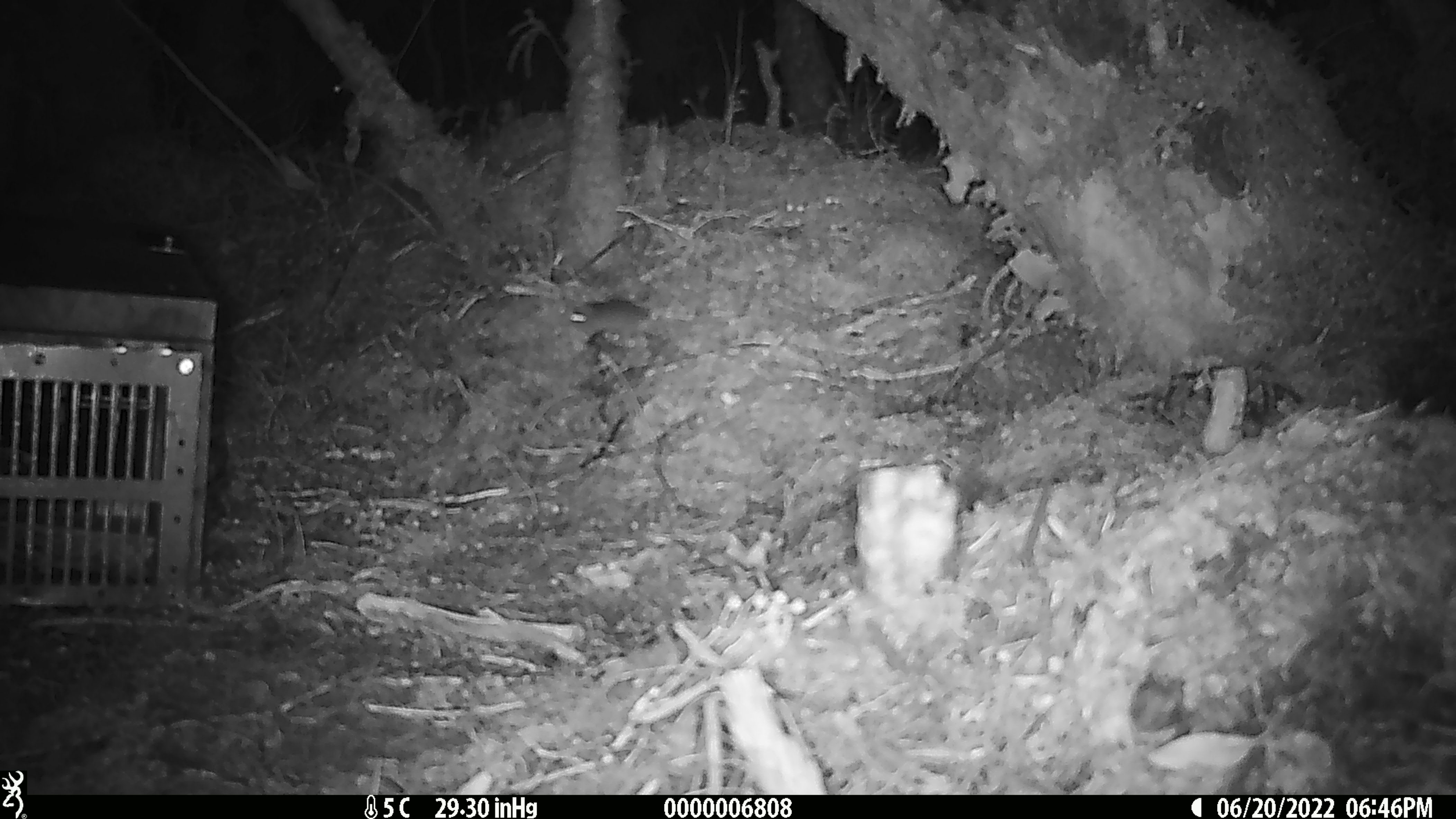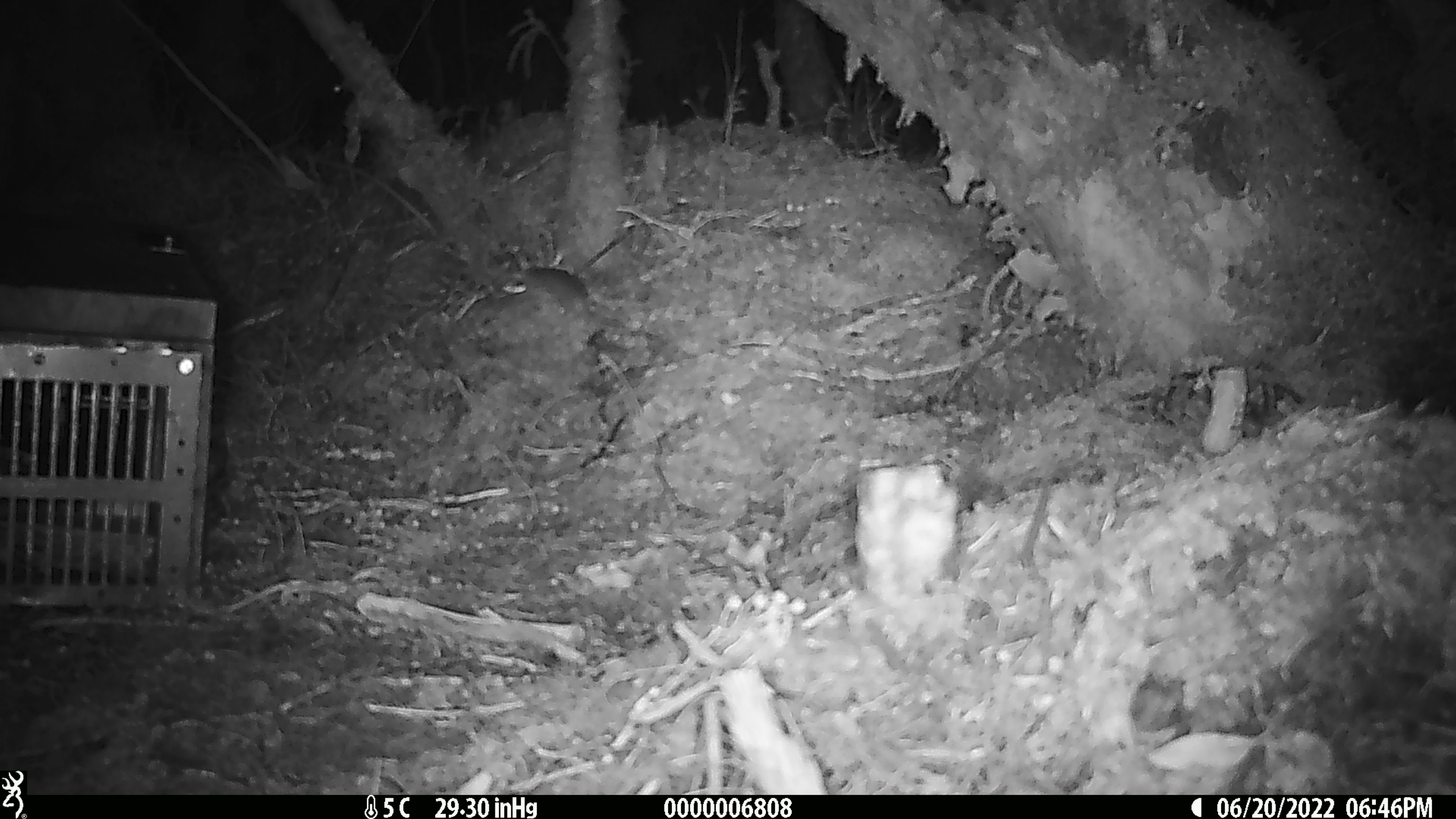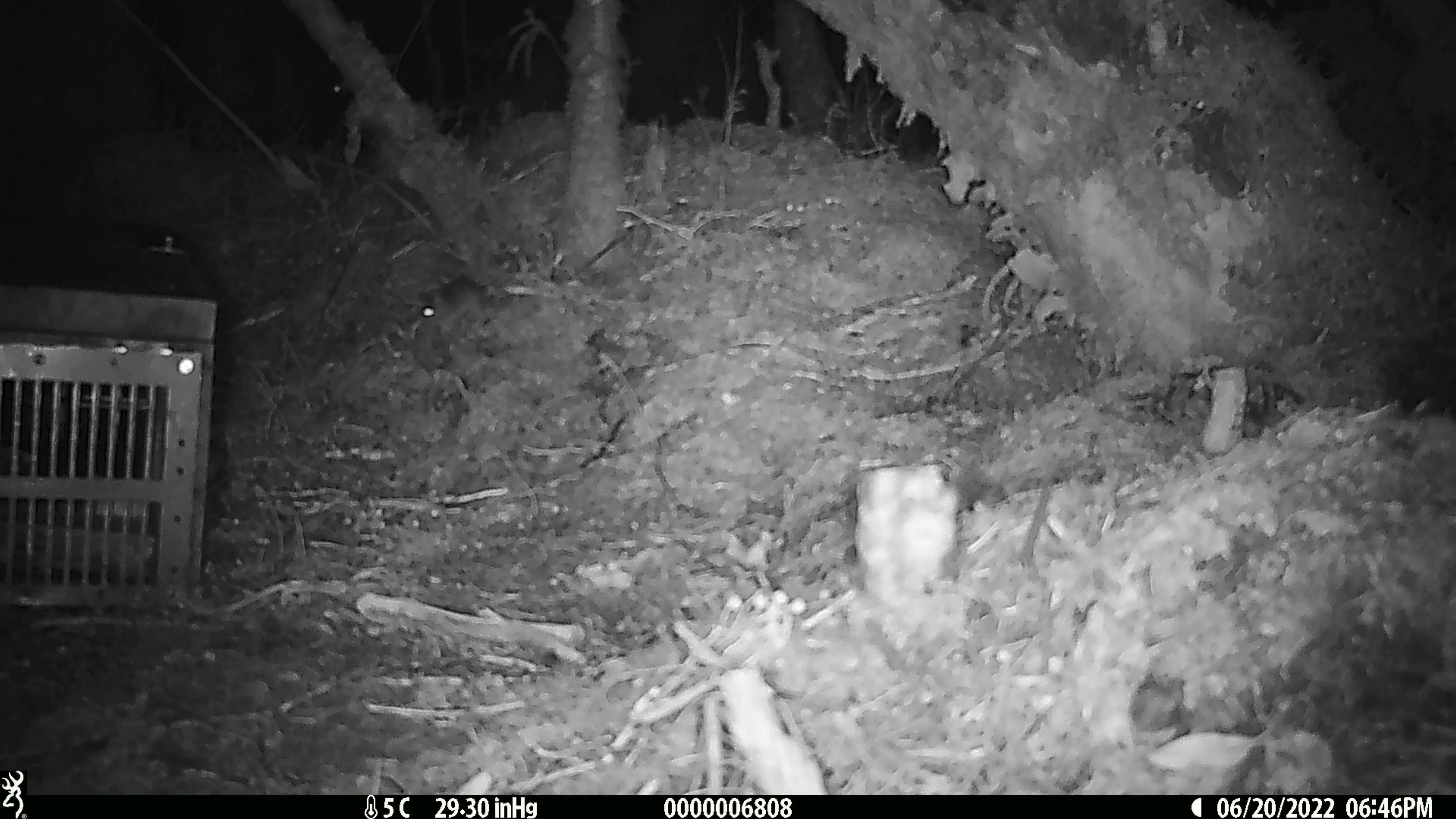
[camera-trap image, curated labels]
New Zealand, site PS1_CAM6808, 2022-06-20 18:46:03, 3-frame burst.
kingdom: Animalia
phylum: Chordata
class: Mammalia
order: Rodentia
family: Muridae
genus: Mus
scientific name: Mus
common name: mouse